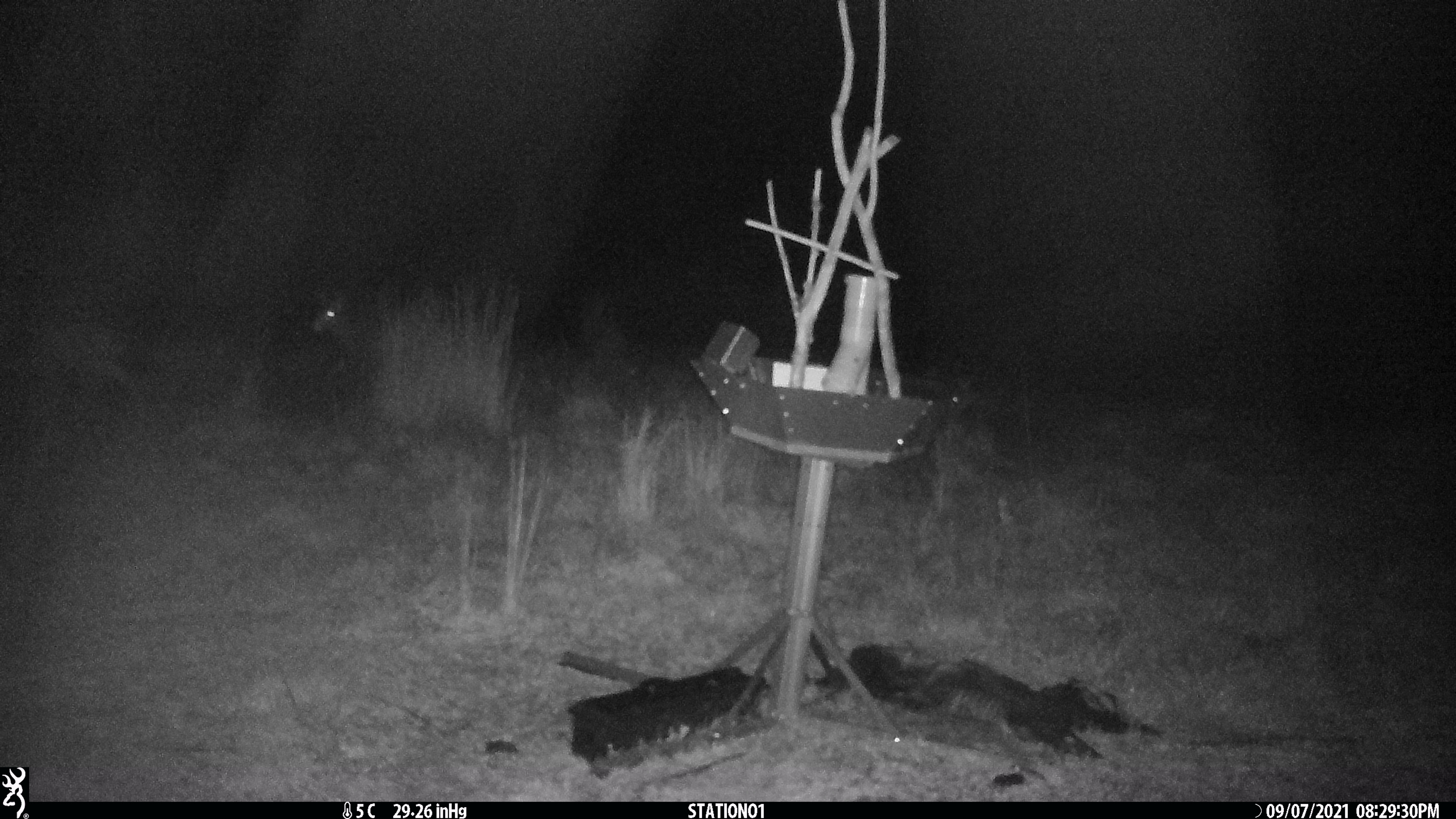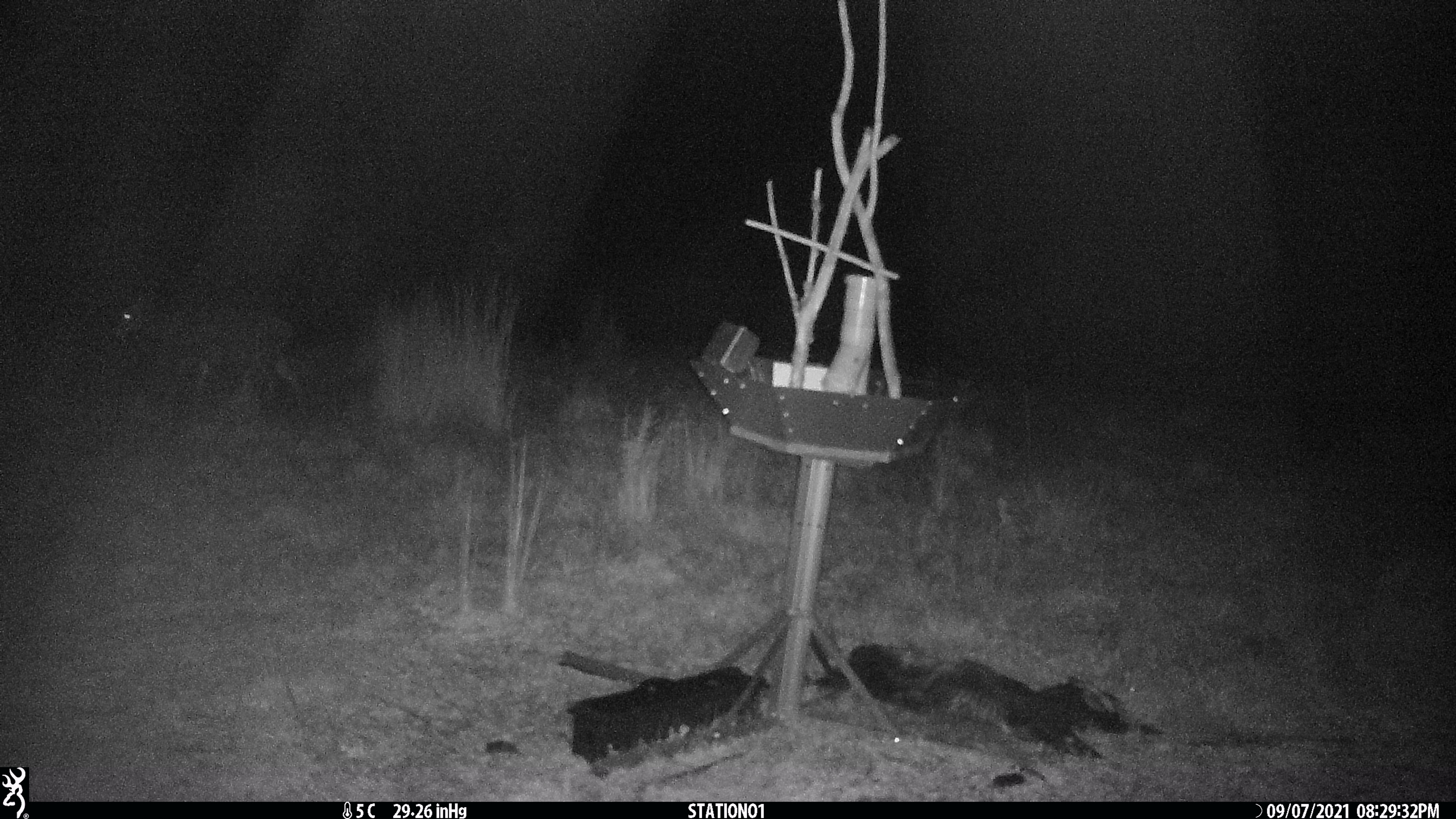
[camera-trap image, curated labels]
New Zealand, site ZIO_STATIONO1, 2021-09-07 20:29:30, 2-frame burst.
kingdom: Animalia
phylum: Chordata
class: Mammalia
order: Artiodactyla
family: Cervidae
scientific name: Cervidae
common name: deer